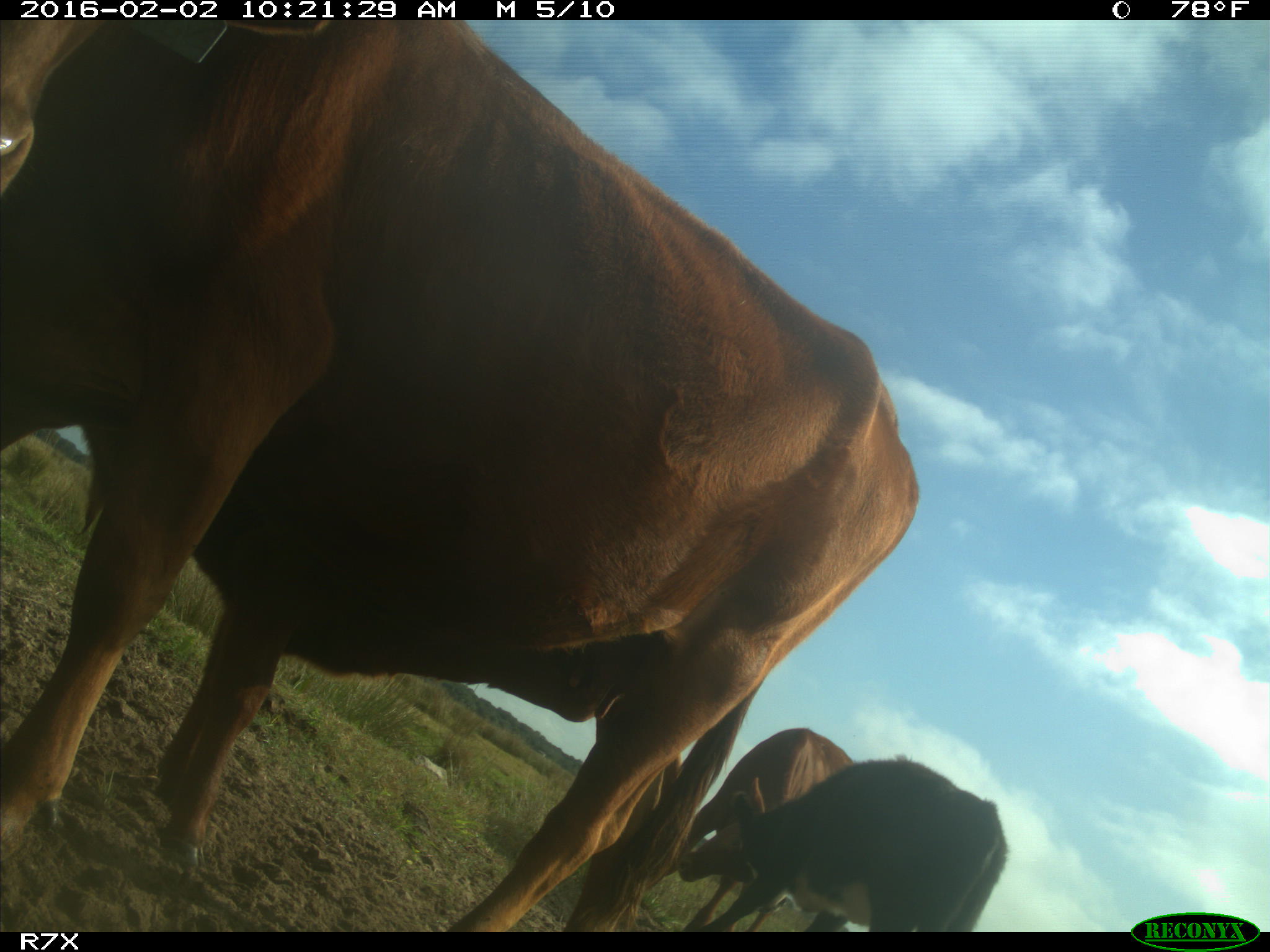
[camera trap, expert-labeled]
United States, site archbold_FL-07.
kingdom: Animalia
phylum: Chordata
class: Mammalia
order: Artiodactyla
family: Bovidae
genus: Bos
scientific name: Bos taurus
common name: domestic cow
Bos taurus (domestic cow).